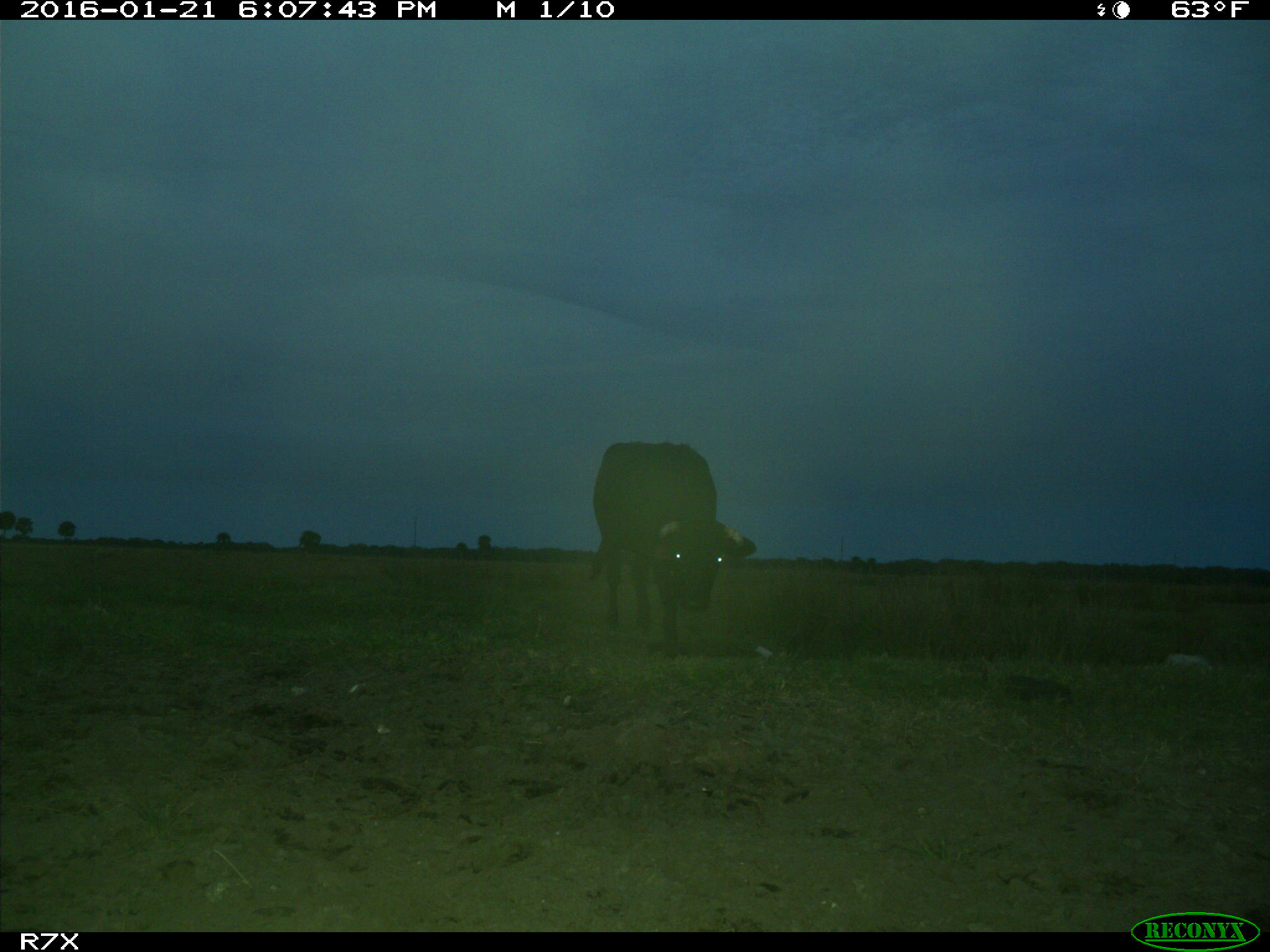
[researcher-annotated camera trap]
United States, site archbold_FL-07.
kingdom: Animalia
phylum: Chordata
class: Mammalia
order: Artiodactyla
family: Bovidae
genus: Bos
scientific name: Bos taurus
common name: domestic cow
Bos taurus (domestic cow).